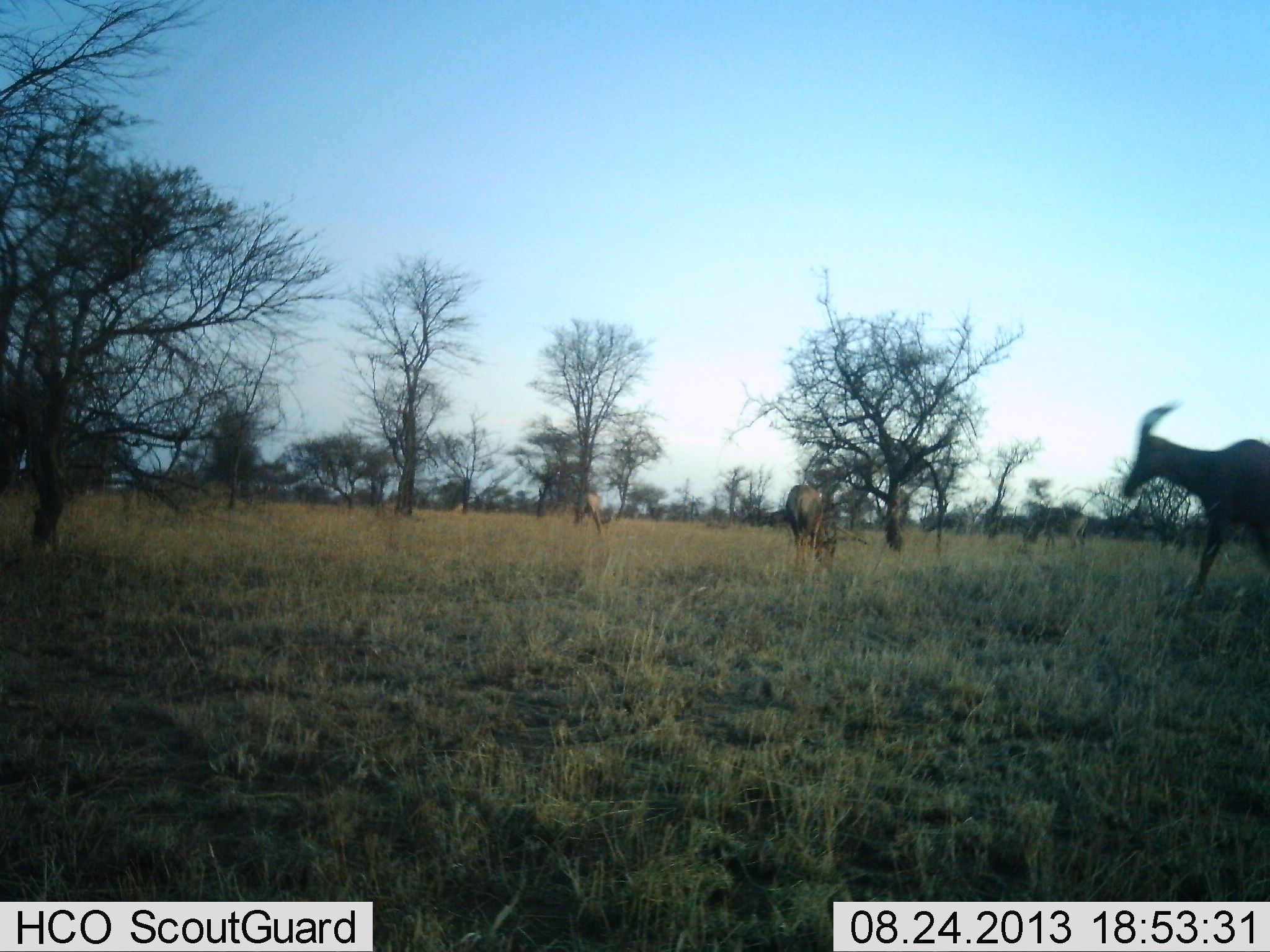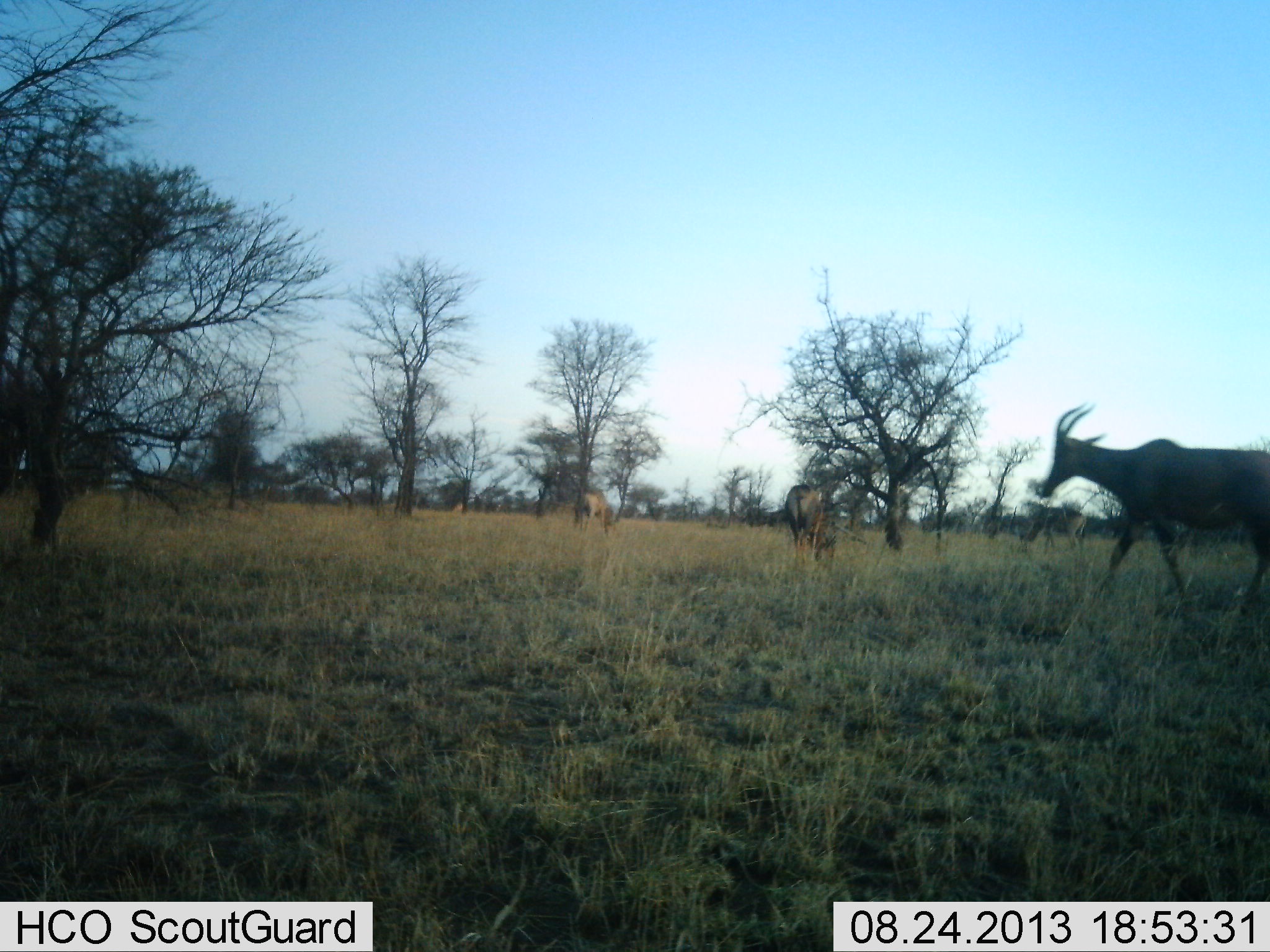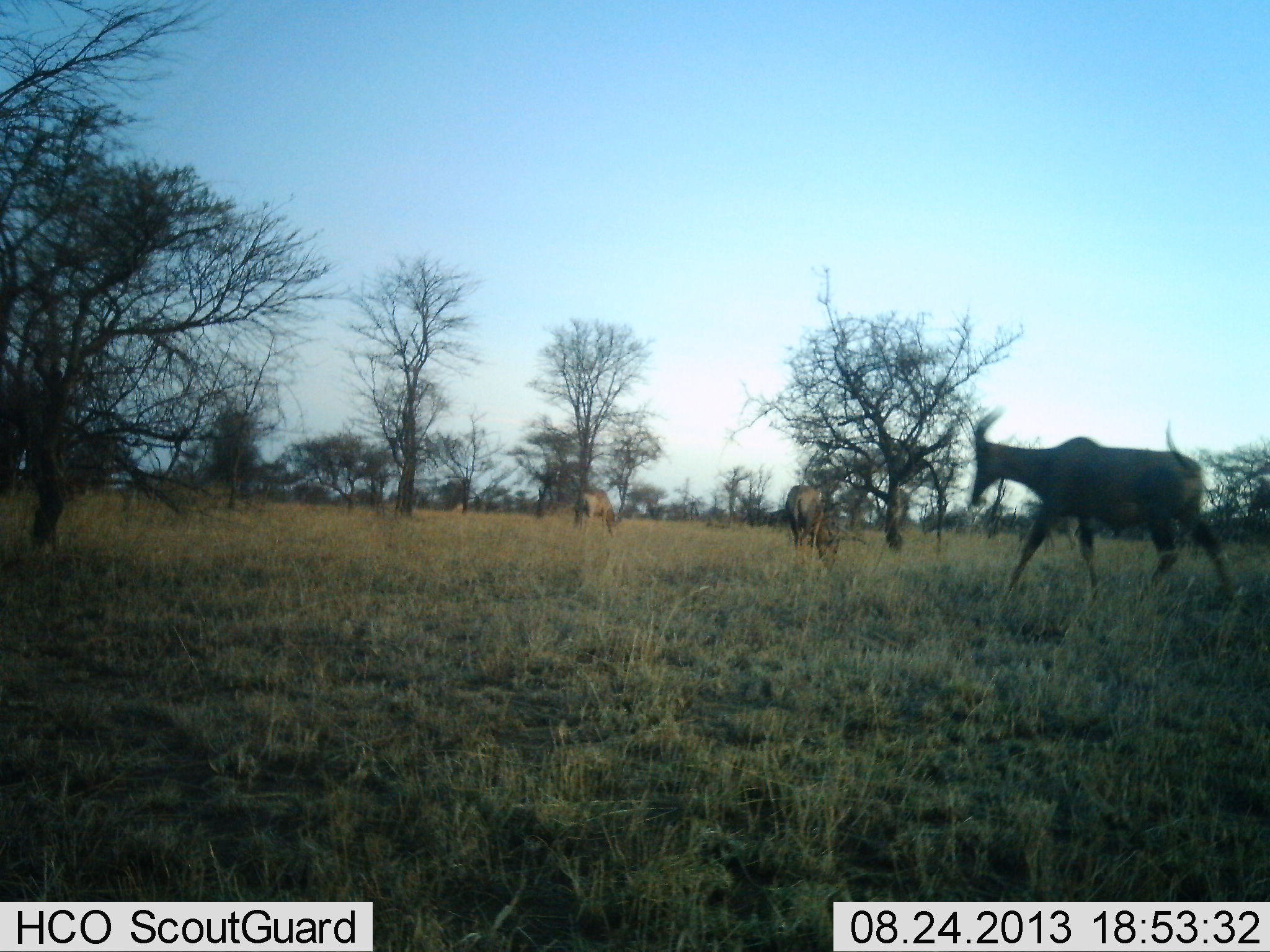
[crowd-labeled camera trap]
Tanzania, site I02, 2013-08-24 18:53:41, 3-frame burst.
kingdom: Animalia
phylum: Chordata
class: Mammalia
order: Artiodactyla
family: Bovidae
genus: Damaliscus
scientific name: Damaliscus lunatus jimela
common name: topi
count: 3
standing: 25%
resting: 0%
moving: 100%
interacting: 0%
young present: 0%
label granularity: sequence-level